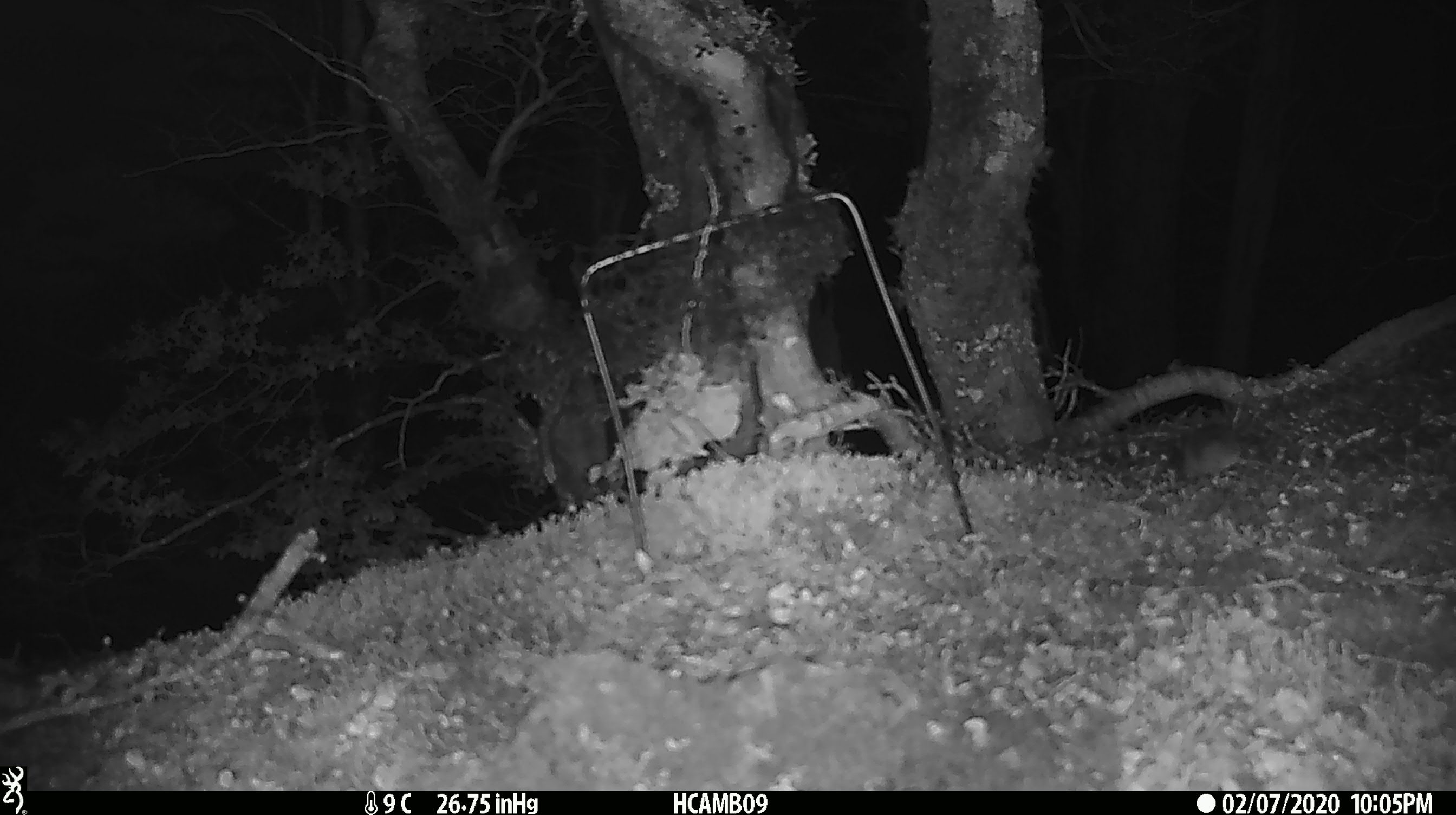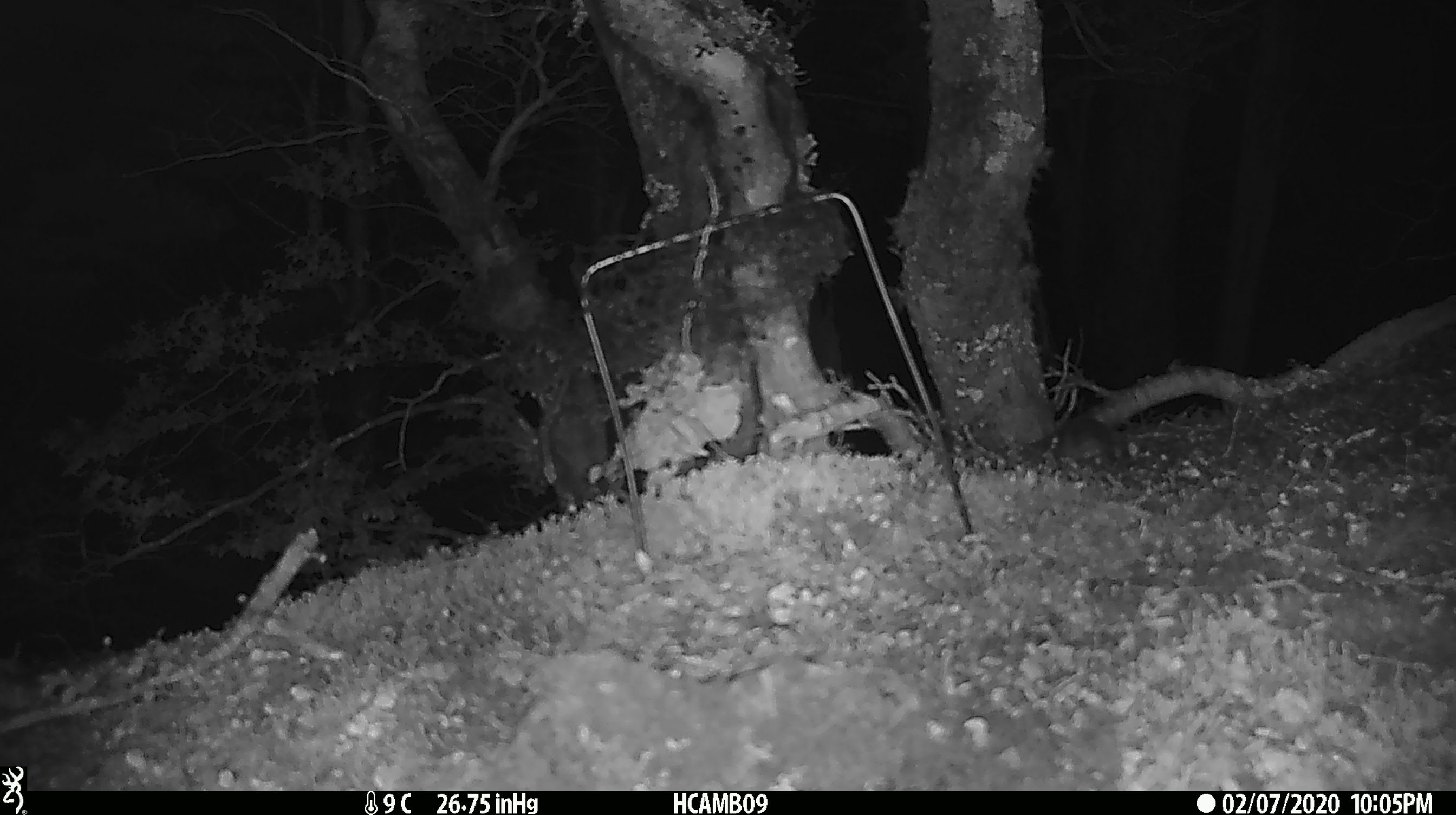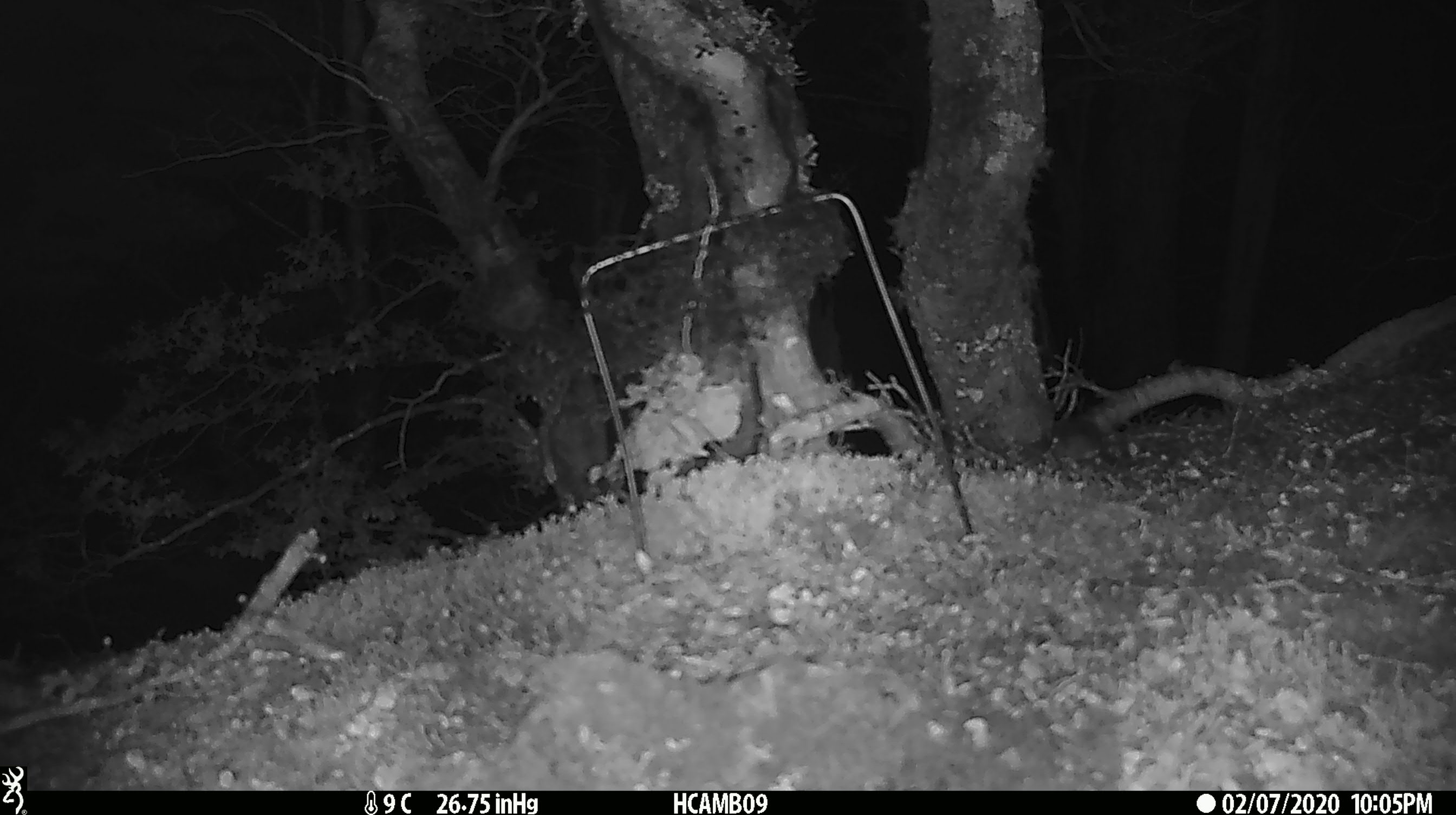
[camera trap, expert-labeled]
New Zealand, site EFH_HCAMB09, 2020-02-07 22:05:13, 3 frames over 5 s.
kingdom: Animalia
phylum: Chordata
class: Mammalia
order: Rodentia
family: Muridae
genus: Mus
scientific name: Mus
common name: mouse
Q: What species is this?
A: Mouse (Mus).